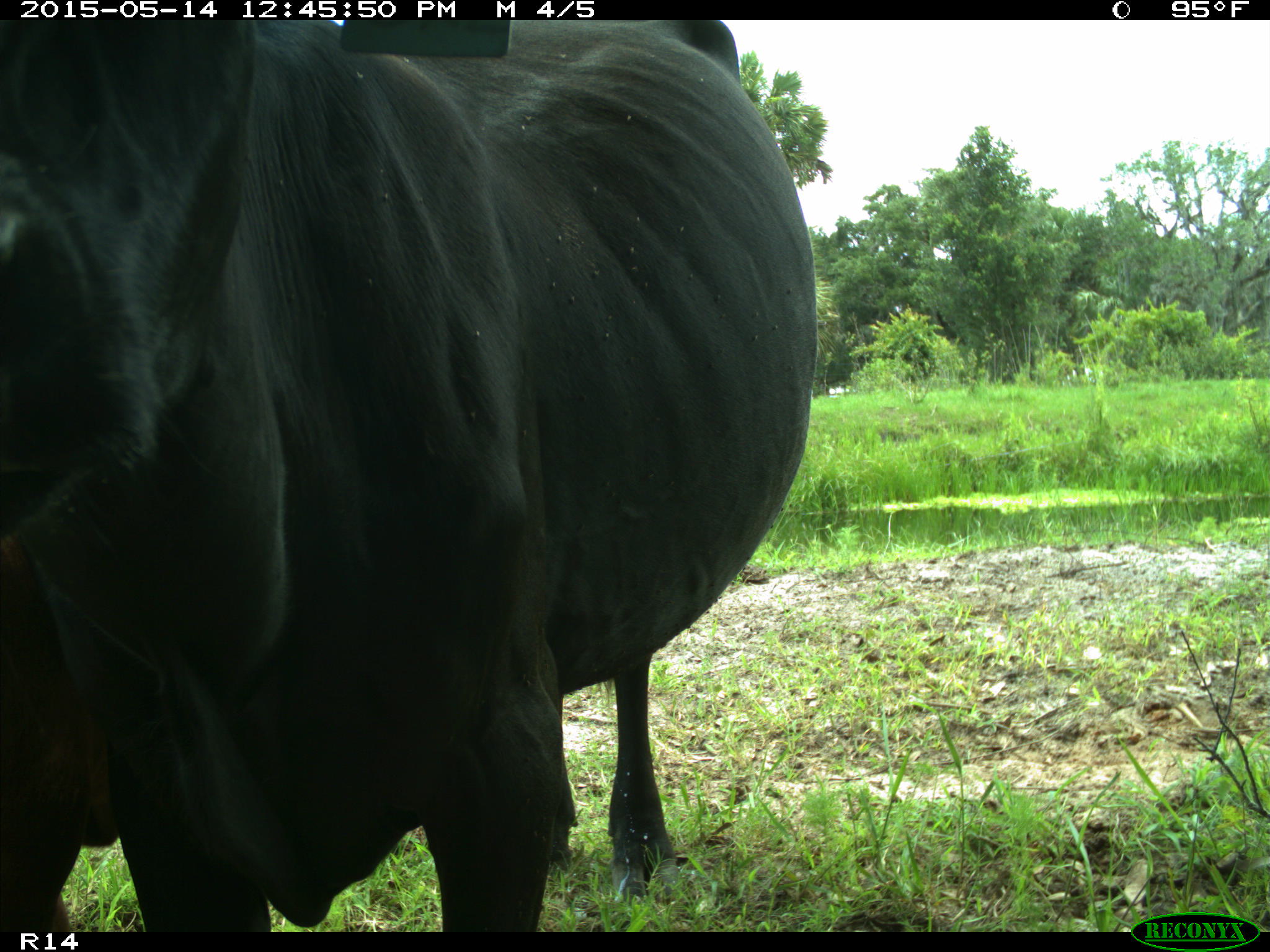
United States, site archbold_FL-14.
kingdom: Animalia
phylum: Chordata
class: Mammalia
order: Artiodactyla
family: Bovidae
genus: Bos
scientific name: Bos taurus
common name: domestic cow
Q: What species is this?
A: Bos taurus (domestic cow).